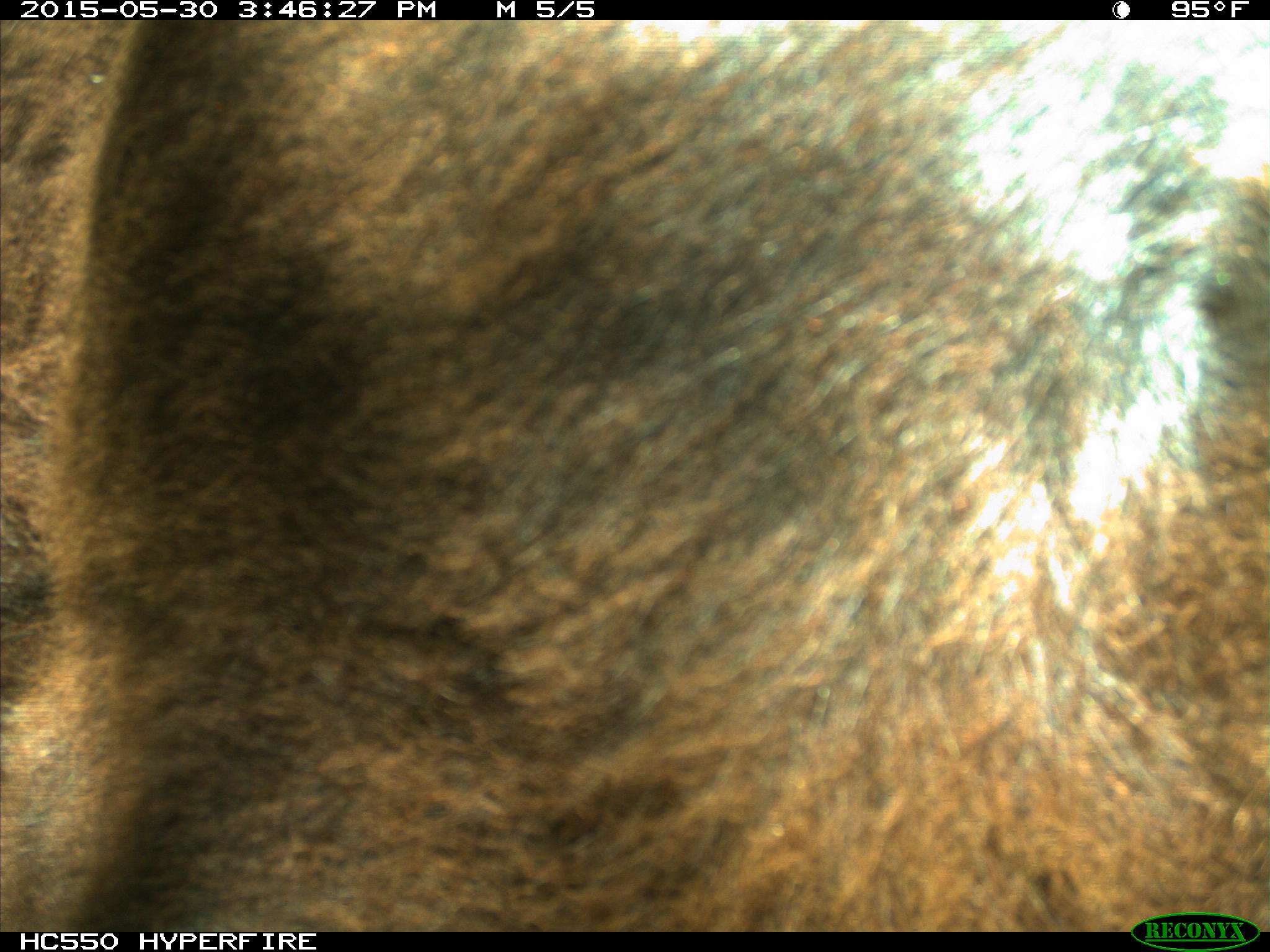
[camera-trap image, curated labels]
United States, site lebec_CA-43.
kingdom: Animalia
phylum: Chordata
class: Mammalia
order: Artiodactyla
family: Bovidae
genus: Bos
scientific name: Bos taurus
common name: domestic cow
Bos taurus (domestic cow).